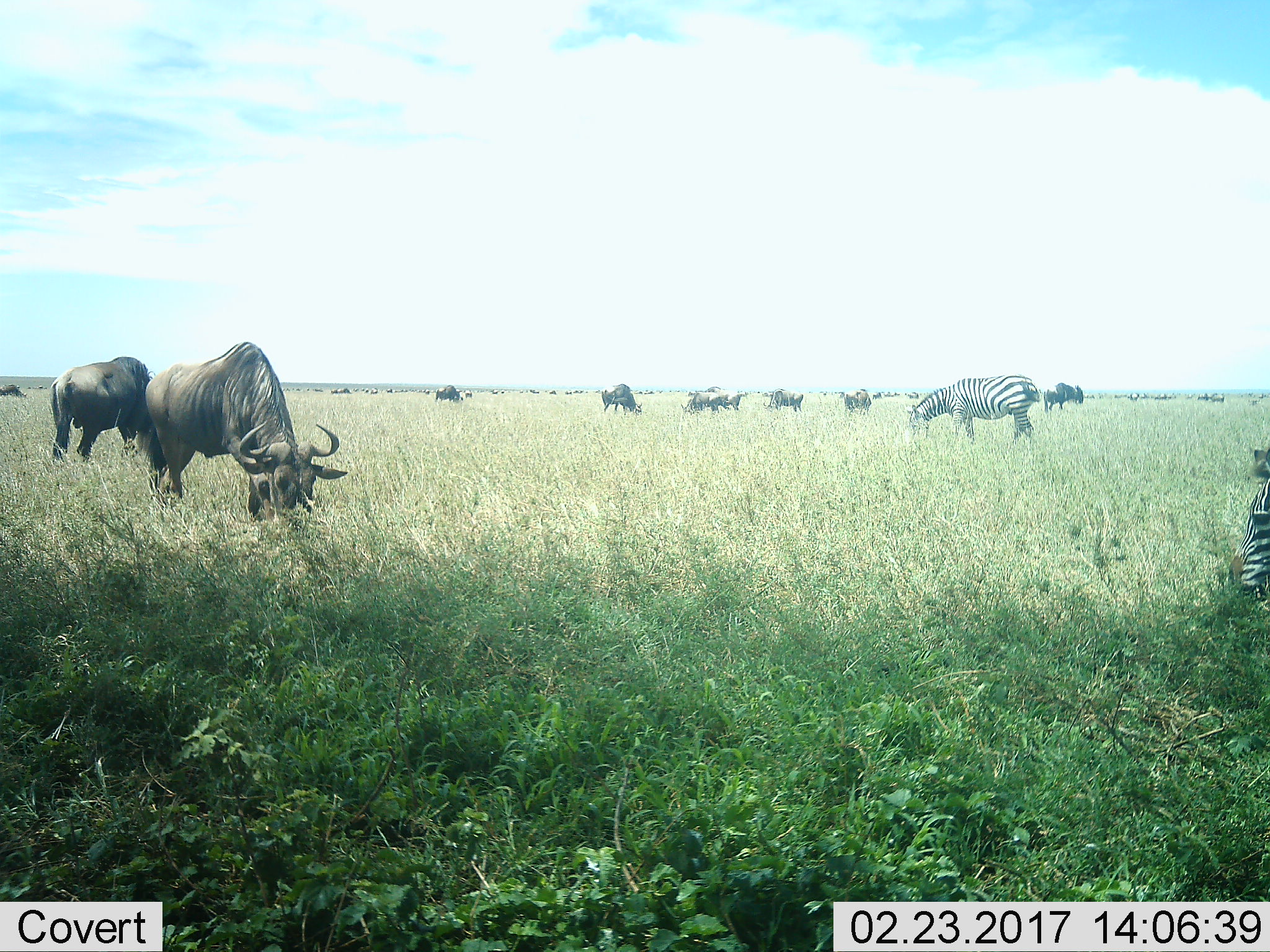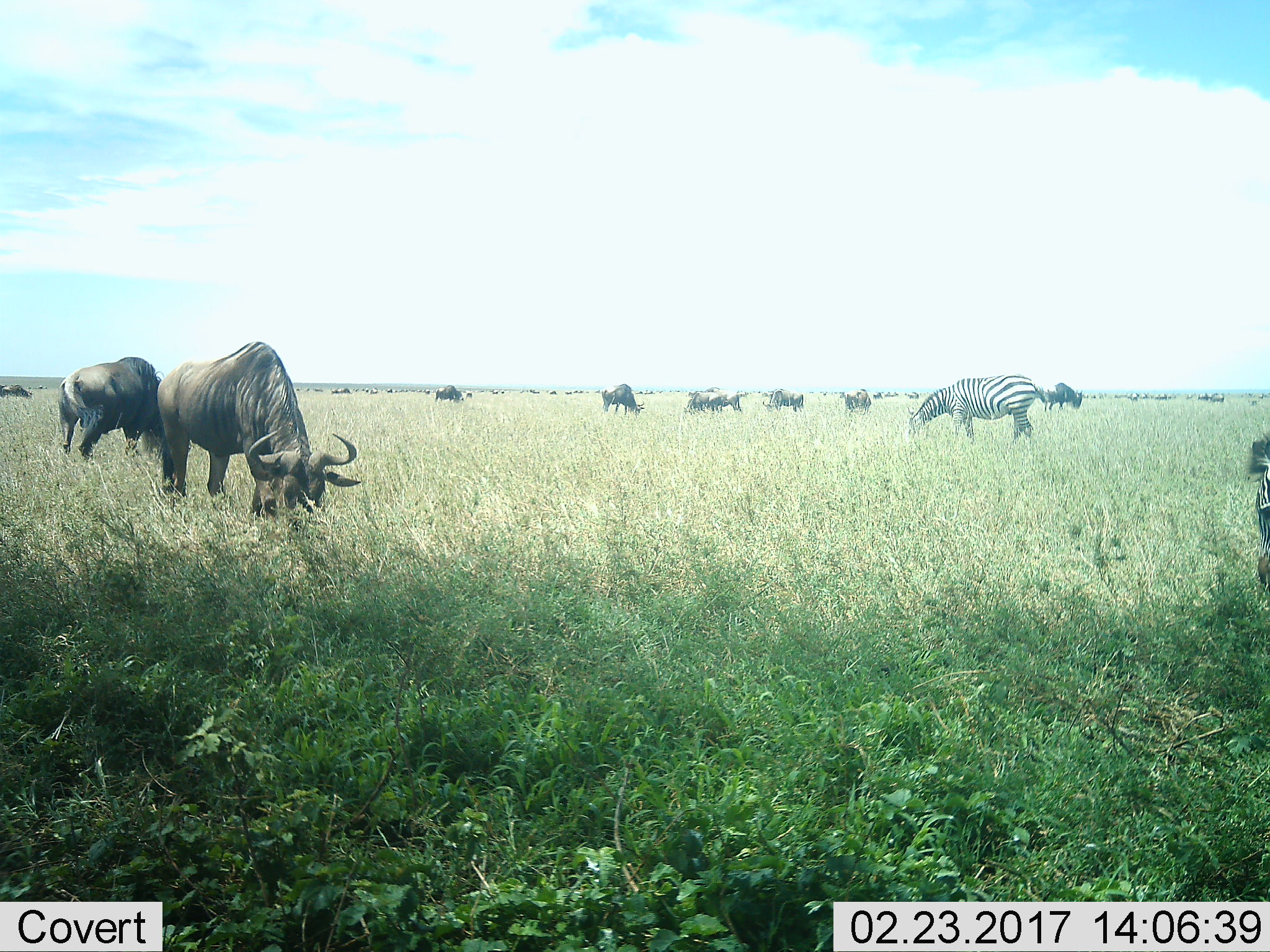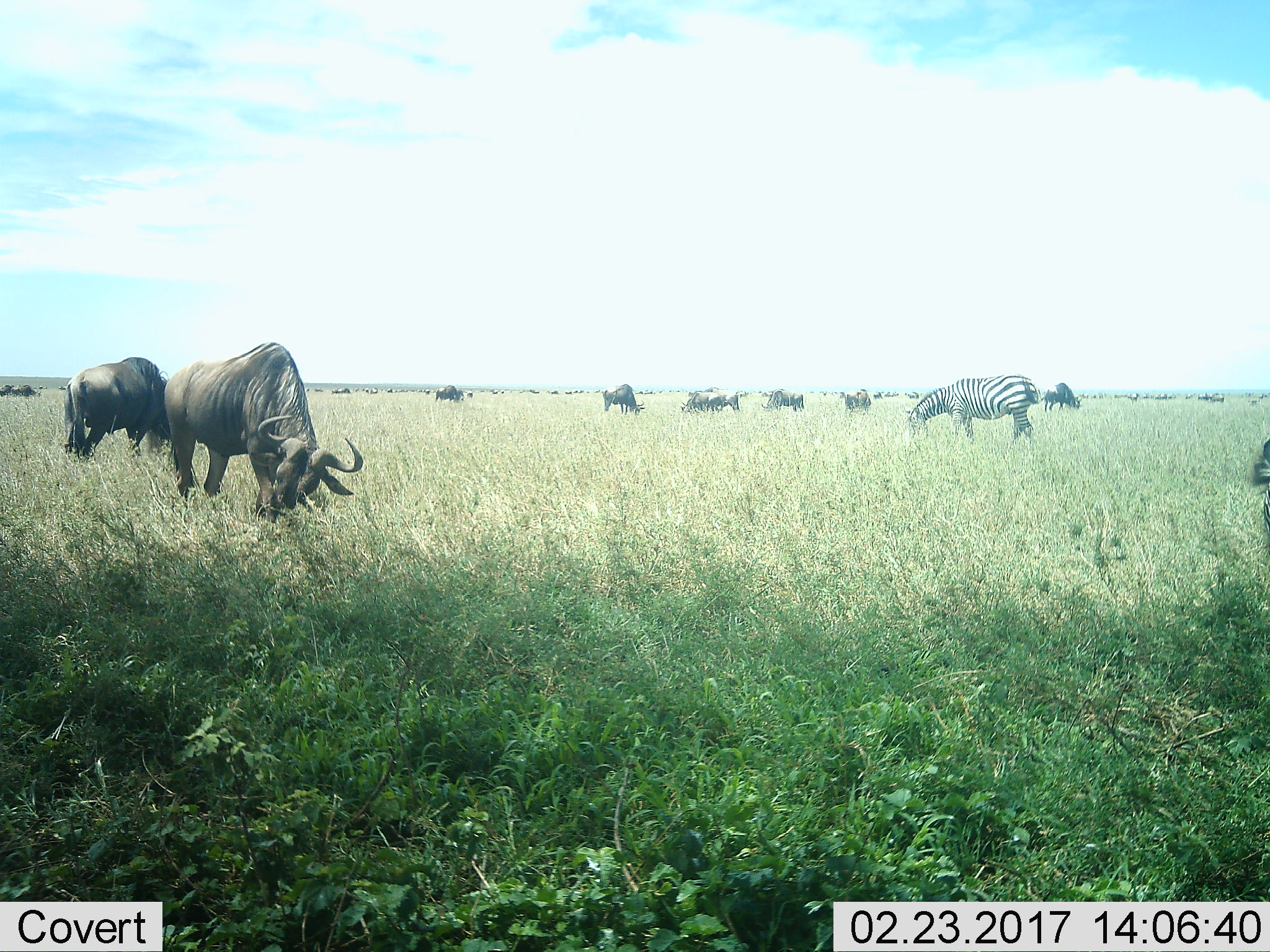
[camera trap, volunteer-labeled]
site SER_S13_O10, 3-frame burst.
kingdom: Animalia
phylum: Chordata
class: Mammalia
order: Artiodactyla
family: Bovidae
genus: Connochaetes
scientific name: Connochaetes taurinus taurinus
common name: blue wildebeest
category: wildebeestblue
Wildebeestblue (blue wildebeest) (Connochaetes taurinus taurinus), count 11-50. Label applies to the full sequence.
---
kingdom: Animalia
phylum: Chordata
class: Mammalia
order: Perissodactyla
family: Equidae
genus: Equus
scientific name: Equus quagga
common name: plains zebra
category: zebraplains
Zebraplains (plains zebra) (Equus quagga), count 2. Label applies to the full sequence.